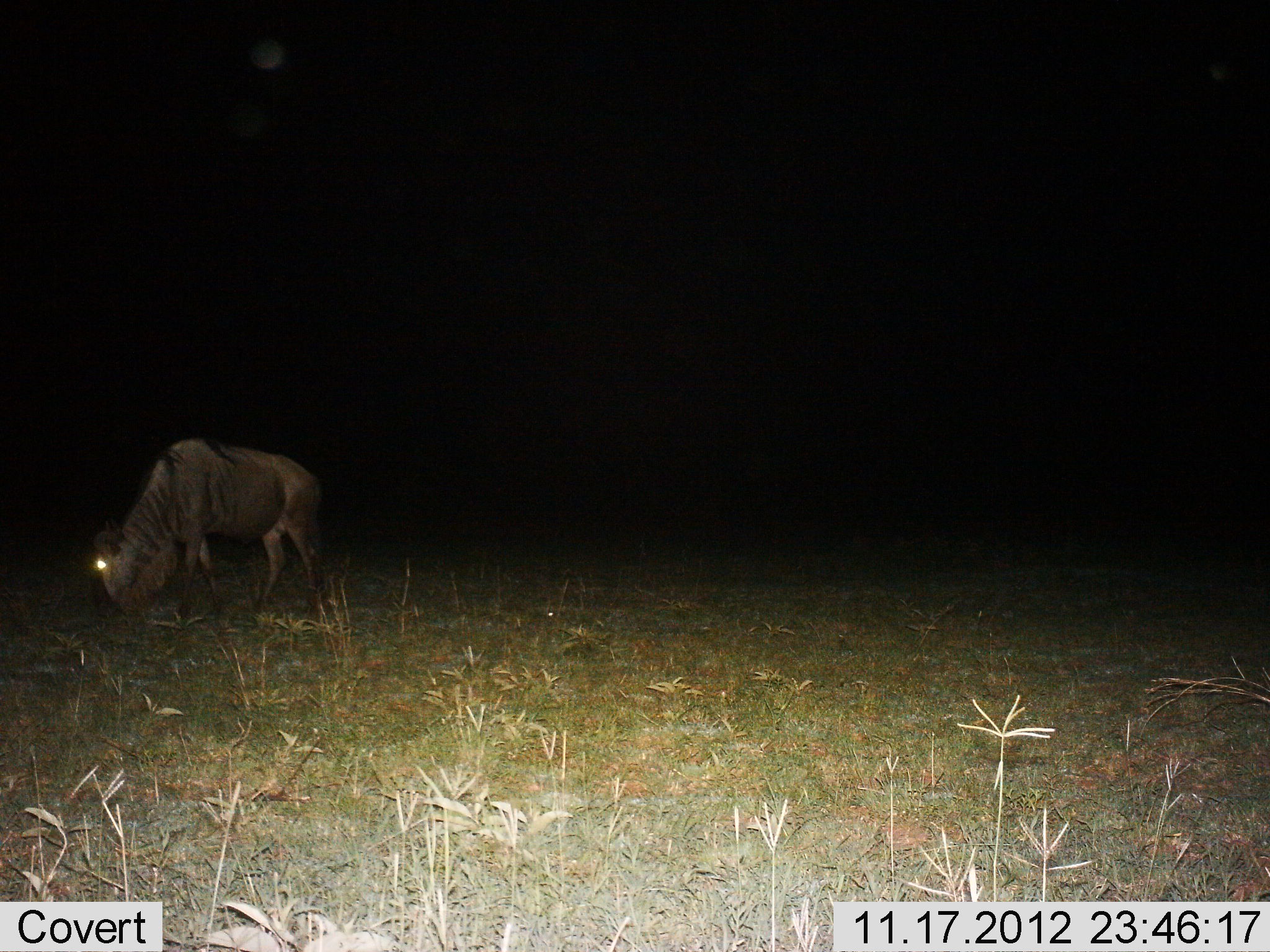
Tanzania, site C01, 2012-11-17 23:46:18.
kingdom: Animalia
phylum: Chordata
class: Mammalia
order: Artiodactyla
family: Bovidae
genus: Connochaetes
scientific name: Connochaetes taurinus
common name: blue wildebeest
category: wildebeest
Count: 1.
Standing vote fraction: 10%.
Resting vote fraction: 0%.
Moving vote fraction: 0%.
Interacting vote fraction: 0%.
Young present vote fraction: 0%.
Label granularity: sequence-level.